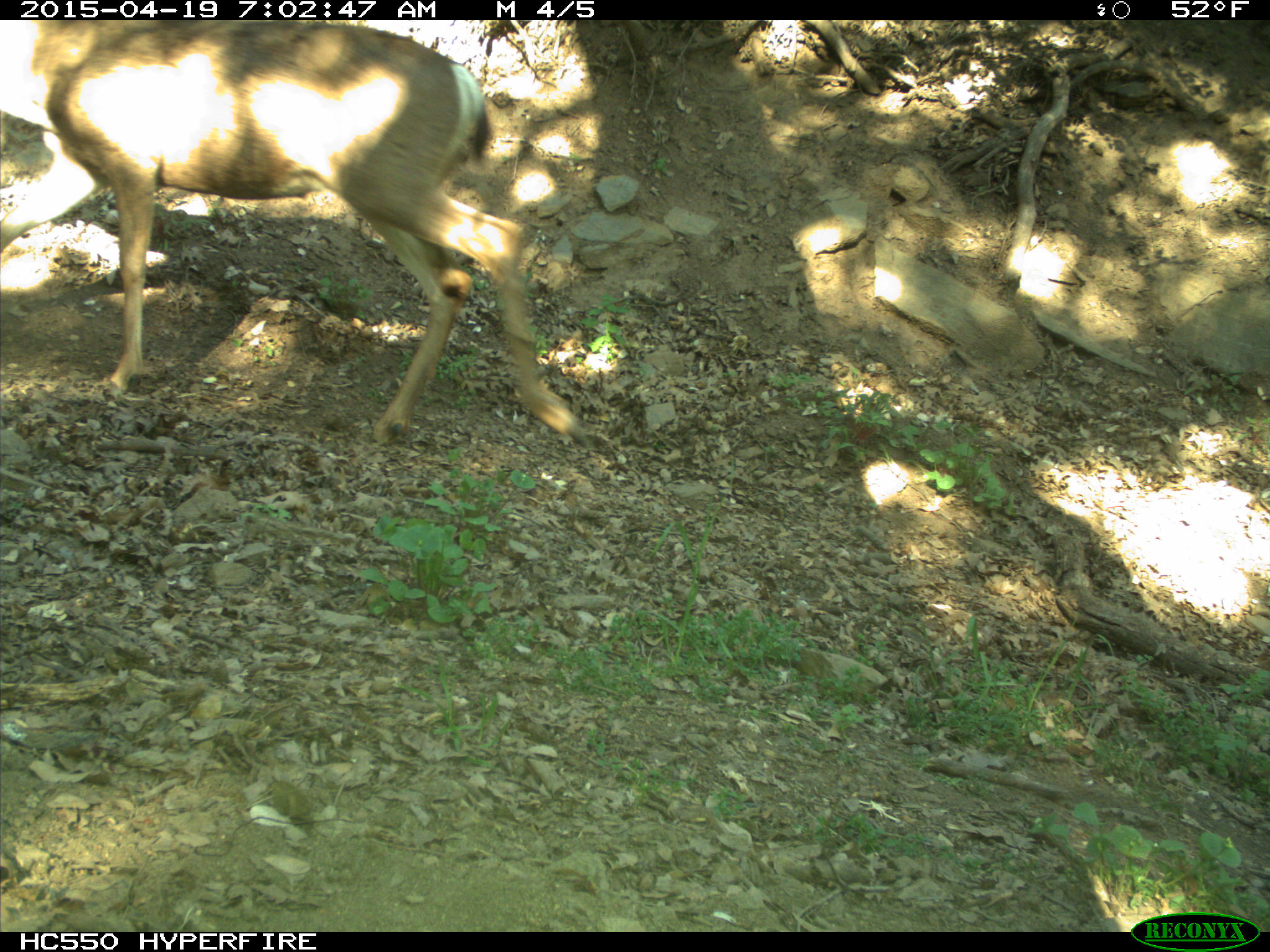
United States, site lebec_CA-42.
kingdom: Animalia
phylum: Chordata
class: Mammalia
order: Artiodactyla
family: Cervidae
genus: Odocoileus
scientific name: Odocoileus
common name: deer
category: unidentified deer